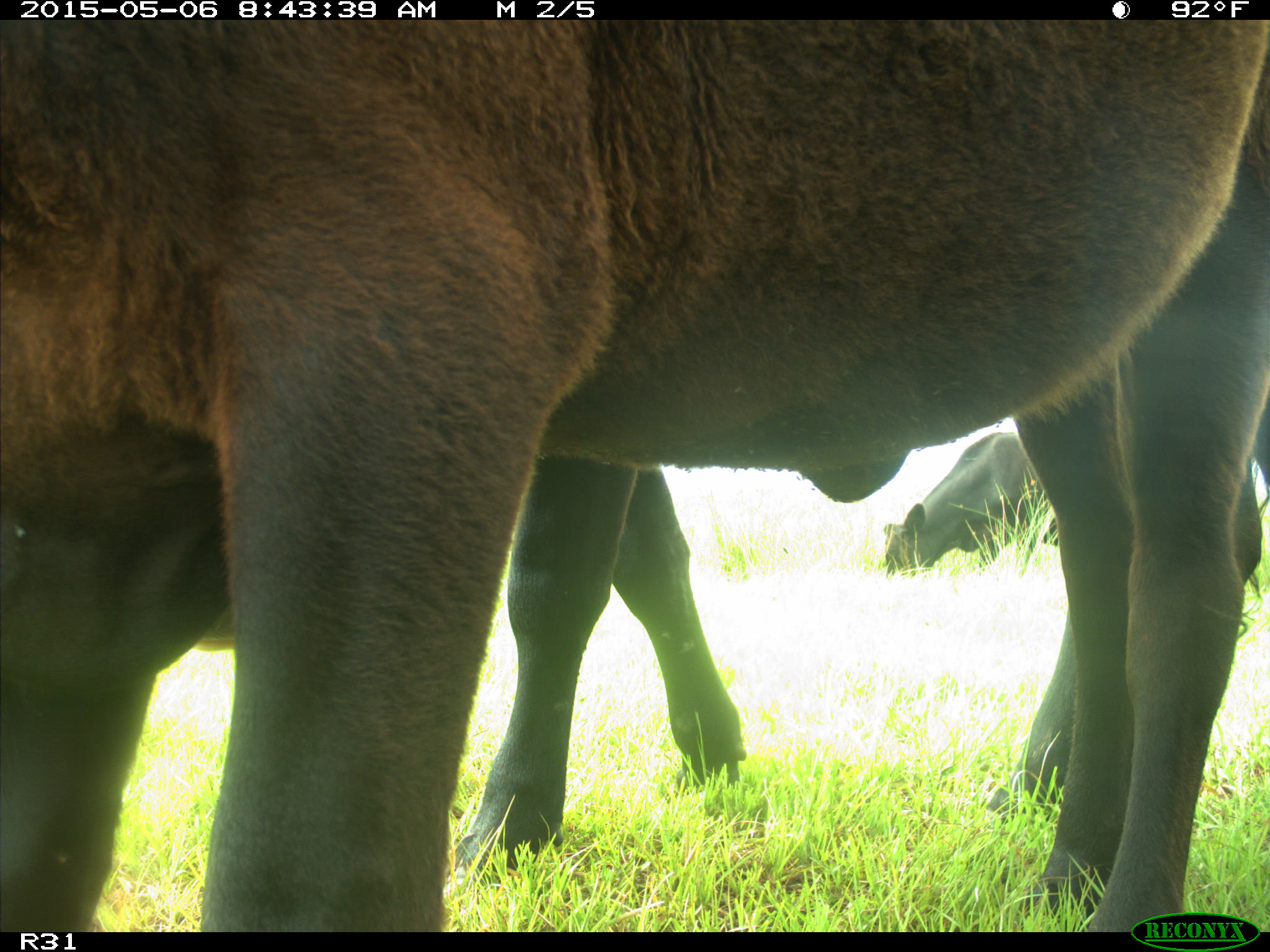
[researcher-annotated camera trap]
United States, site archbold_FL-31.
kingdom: Animalia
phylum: Chordata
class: Mammalia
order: Artiodactyla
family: Bovidae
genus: Bos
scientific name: Bos taurus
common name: domestic cow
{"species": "Bos taurus (domestic cow)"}